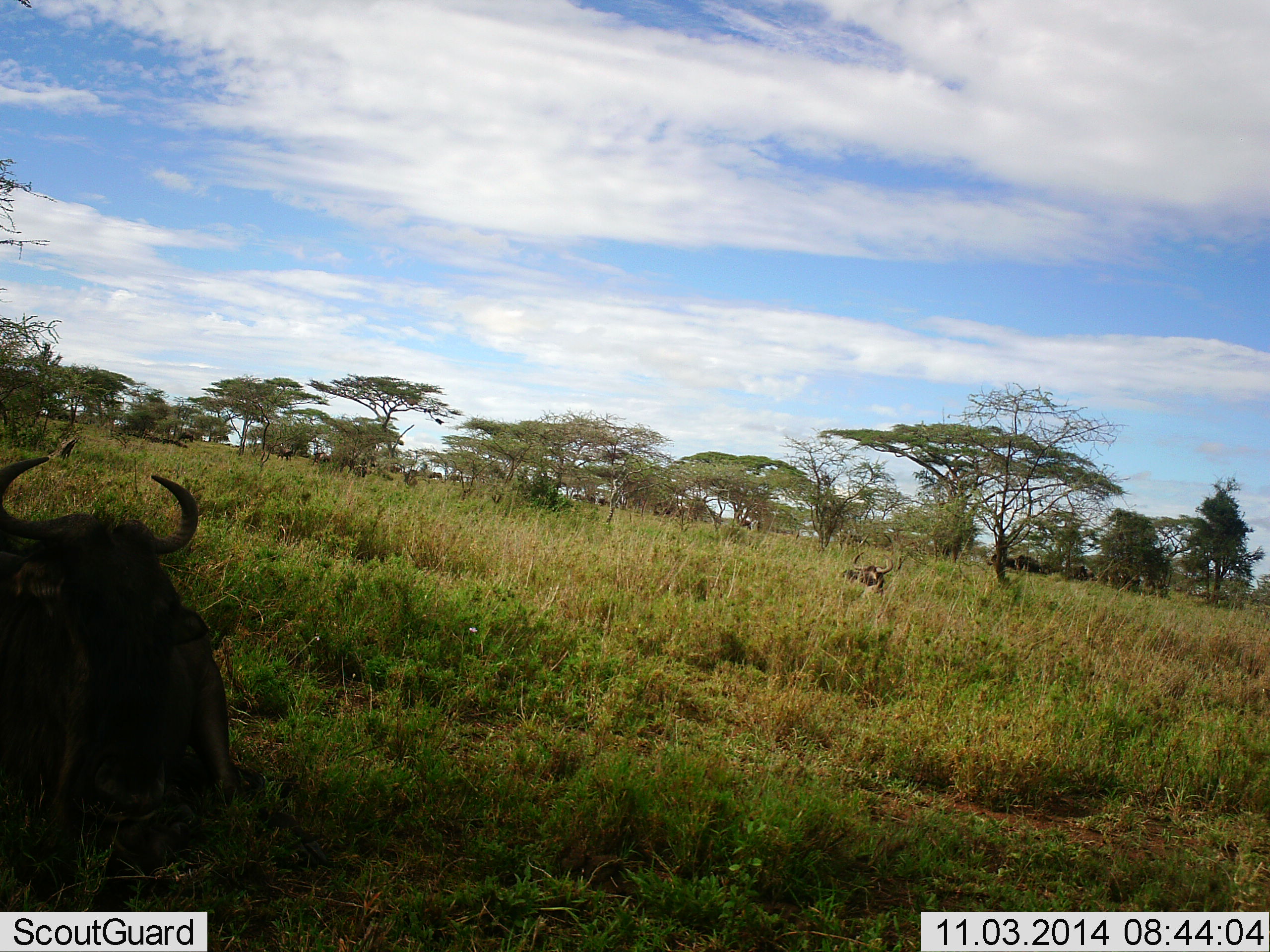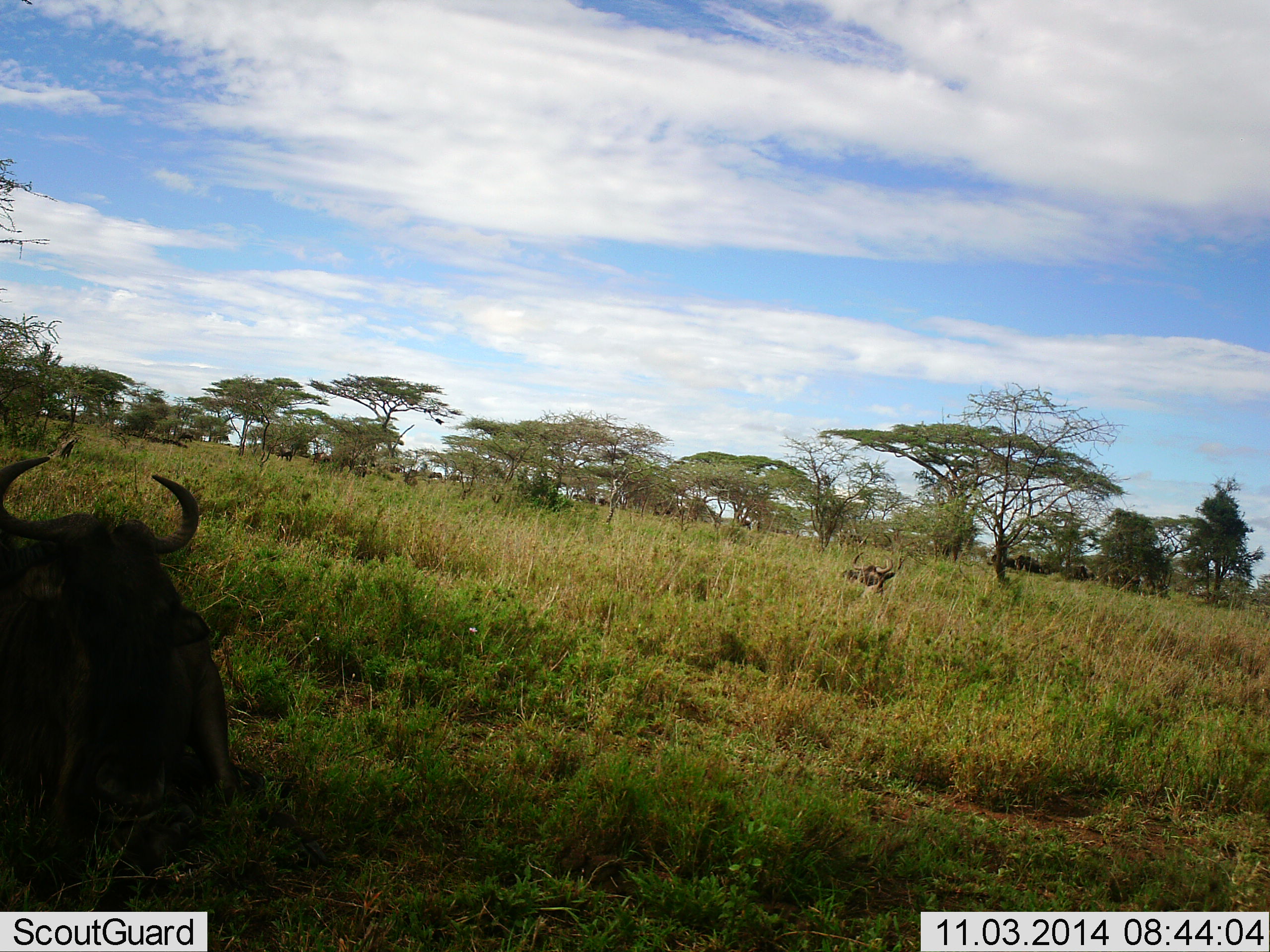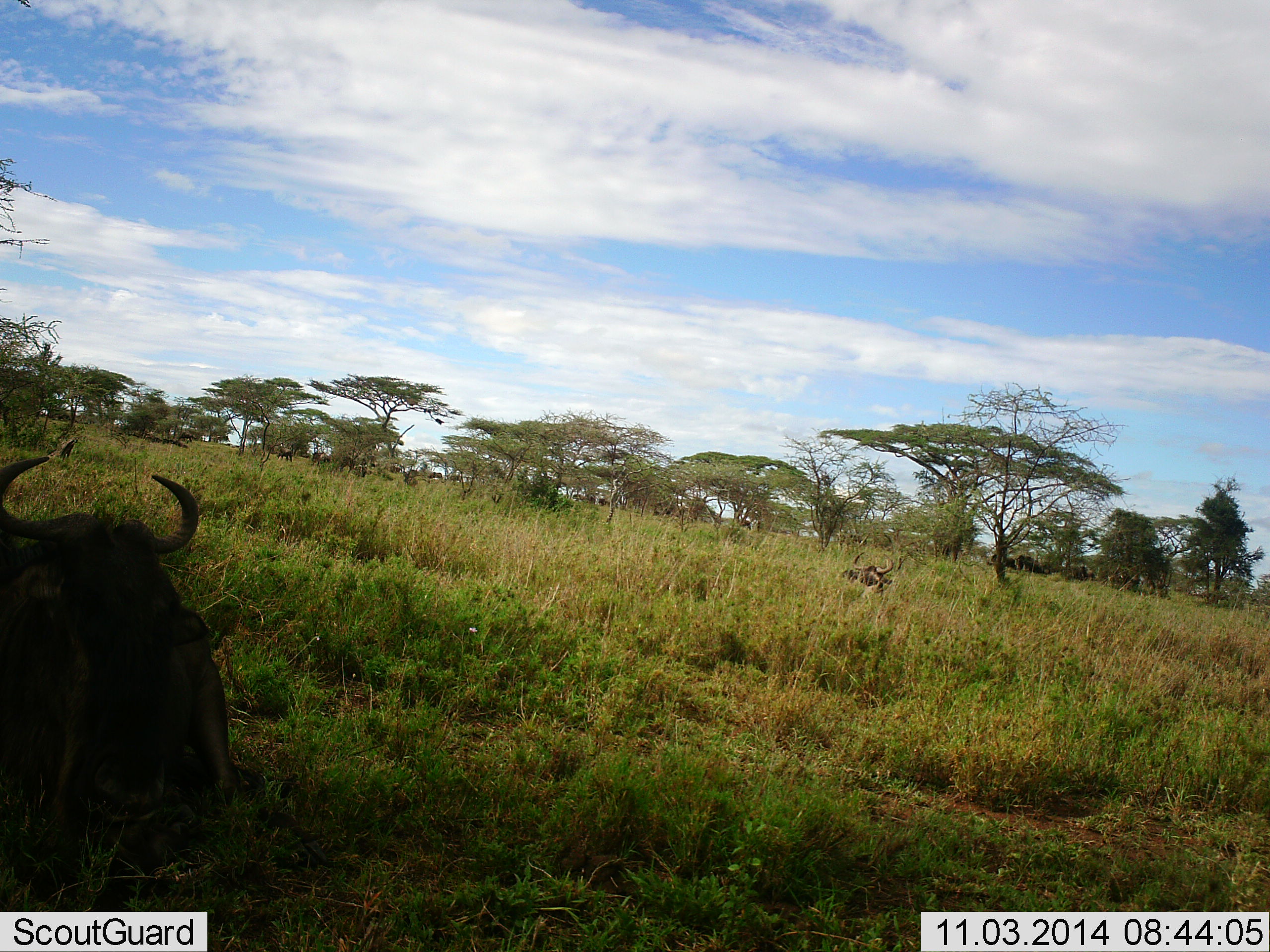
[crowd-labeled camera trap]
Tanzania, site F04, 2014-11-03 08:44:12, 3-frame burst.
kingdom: Animalia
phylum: Chordata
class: Mammalia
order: Artiodactyla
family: Bovidae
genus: Connochaetes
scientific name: Connochaetes taurinus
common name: blue wildebeest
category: wildebeest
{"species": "wildebeest (blue wildebeest) (Connochaetes taurinus)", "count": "2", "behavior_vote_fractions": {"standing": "30%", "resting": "80%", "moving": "10%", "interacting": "0%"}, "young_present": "0%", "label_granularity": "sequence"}